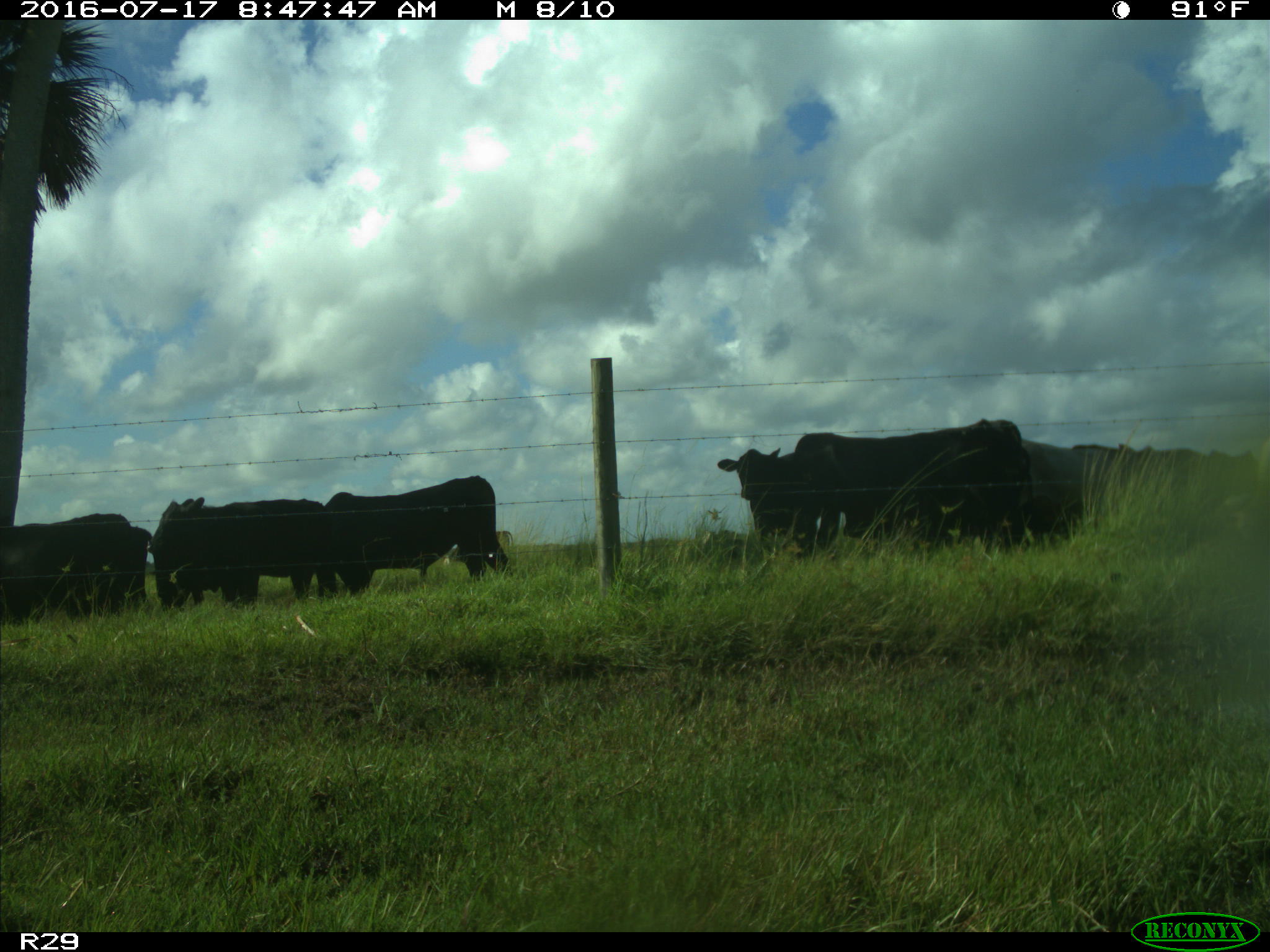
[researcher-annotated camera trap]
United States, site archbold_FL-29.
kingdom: Animalia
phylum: Chordata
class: Mammalia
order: Artiodactyla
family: Bovidae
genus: Bos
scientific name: Bos taurus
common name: domestic cow